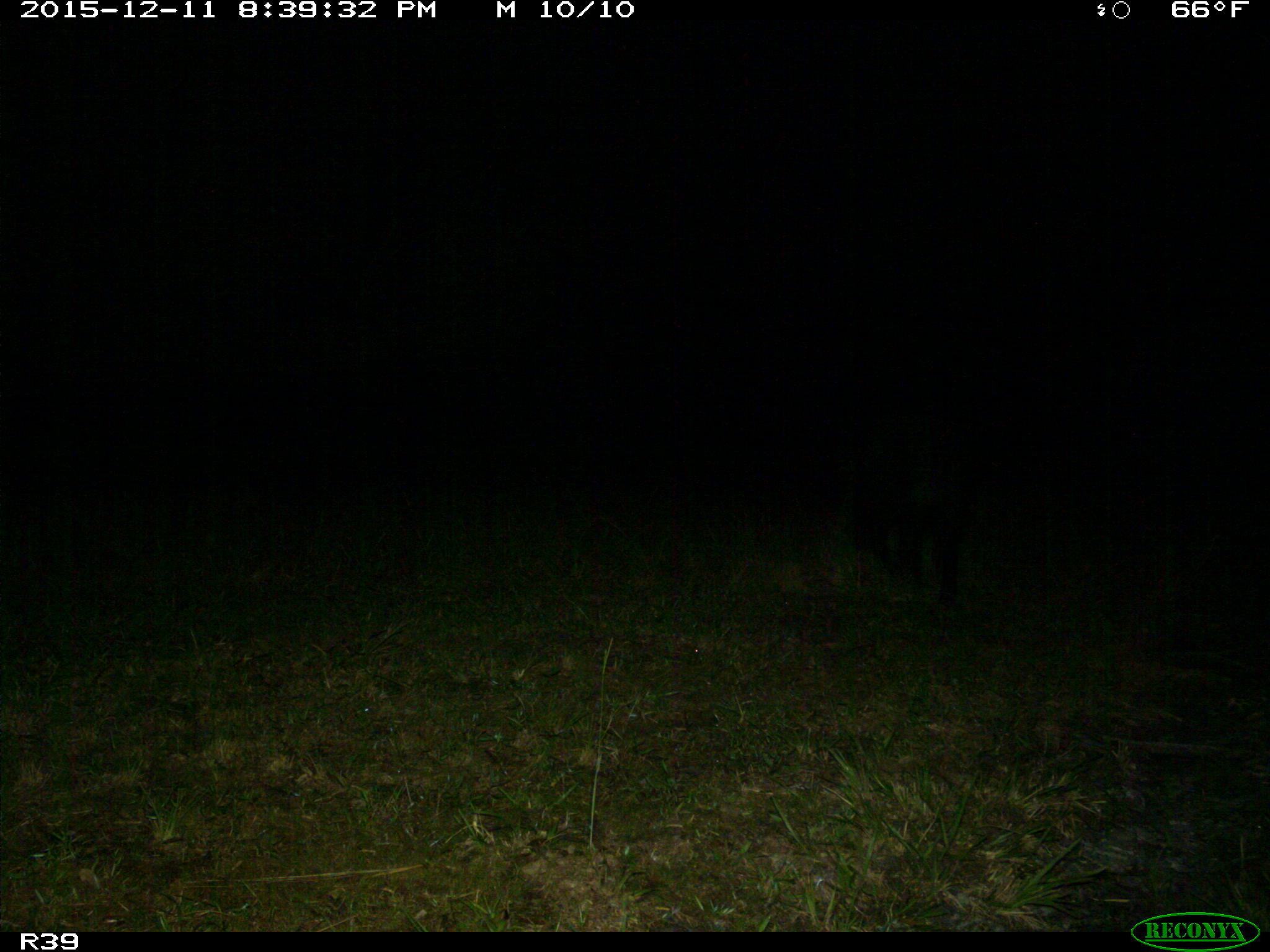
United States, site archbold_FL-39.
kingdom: Animalia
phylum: Chordata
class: Mammalia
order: Artiodactyla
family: Suidae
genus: Sus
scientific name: Sus scrofa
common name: wild boar